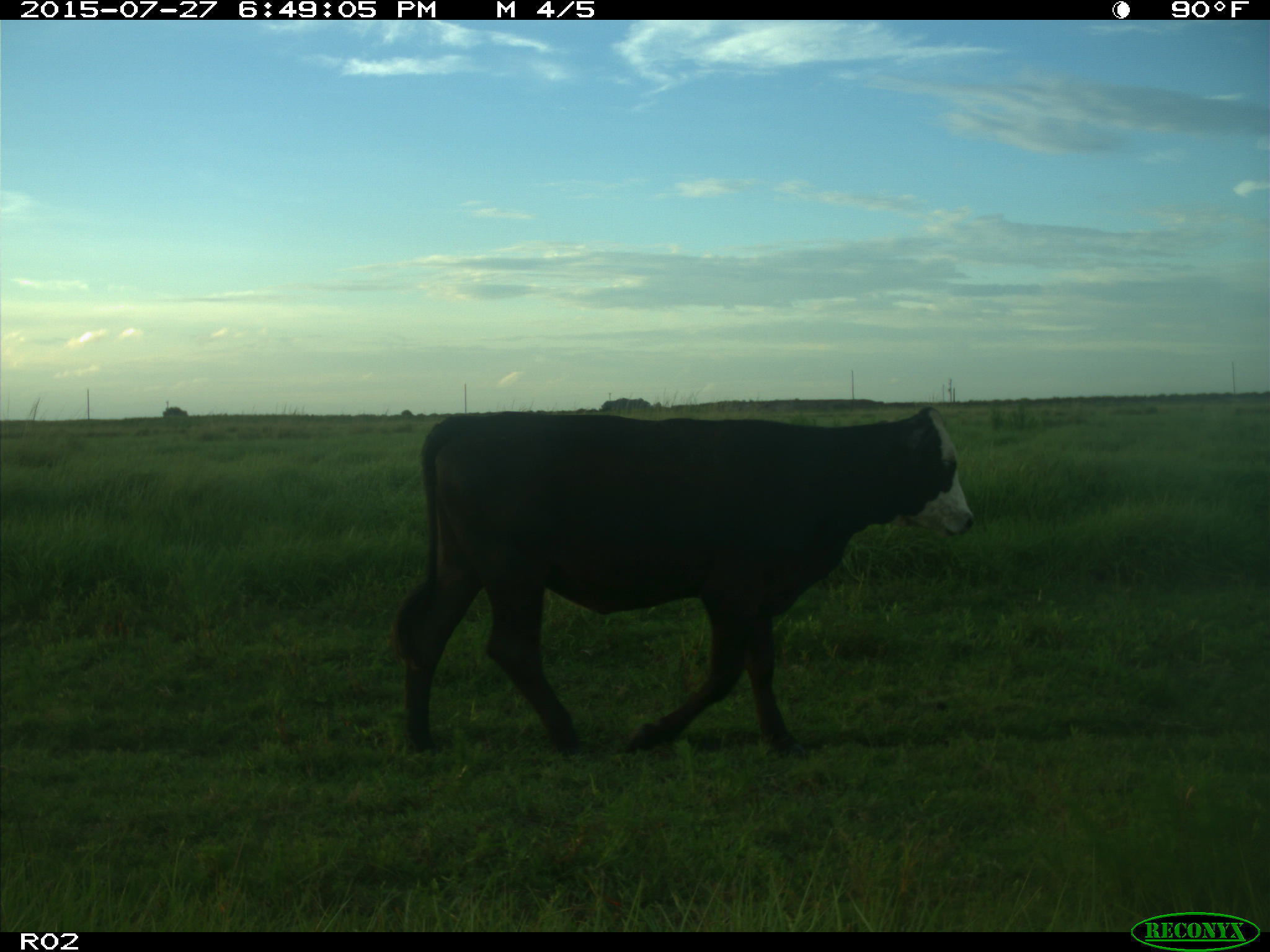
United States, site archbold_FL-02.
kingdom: Animalia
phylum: Chordata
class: Mammalia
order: Artiodactyla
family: Bovidae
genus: Bos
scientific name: Bos taurus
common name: domestic cow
Bos taurus (domestic cow).